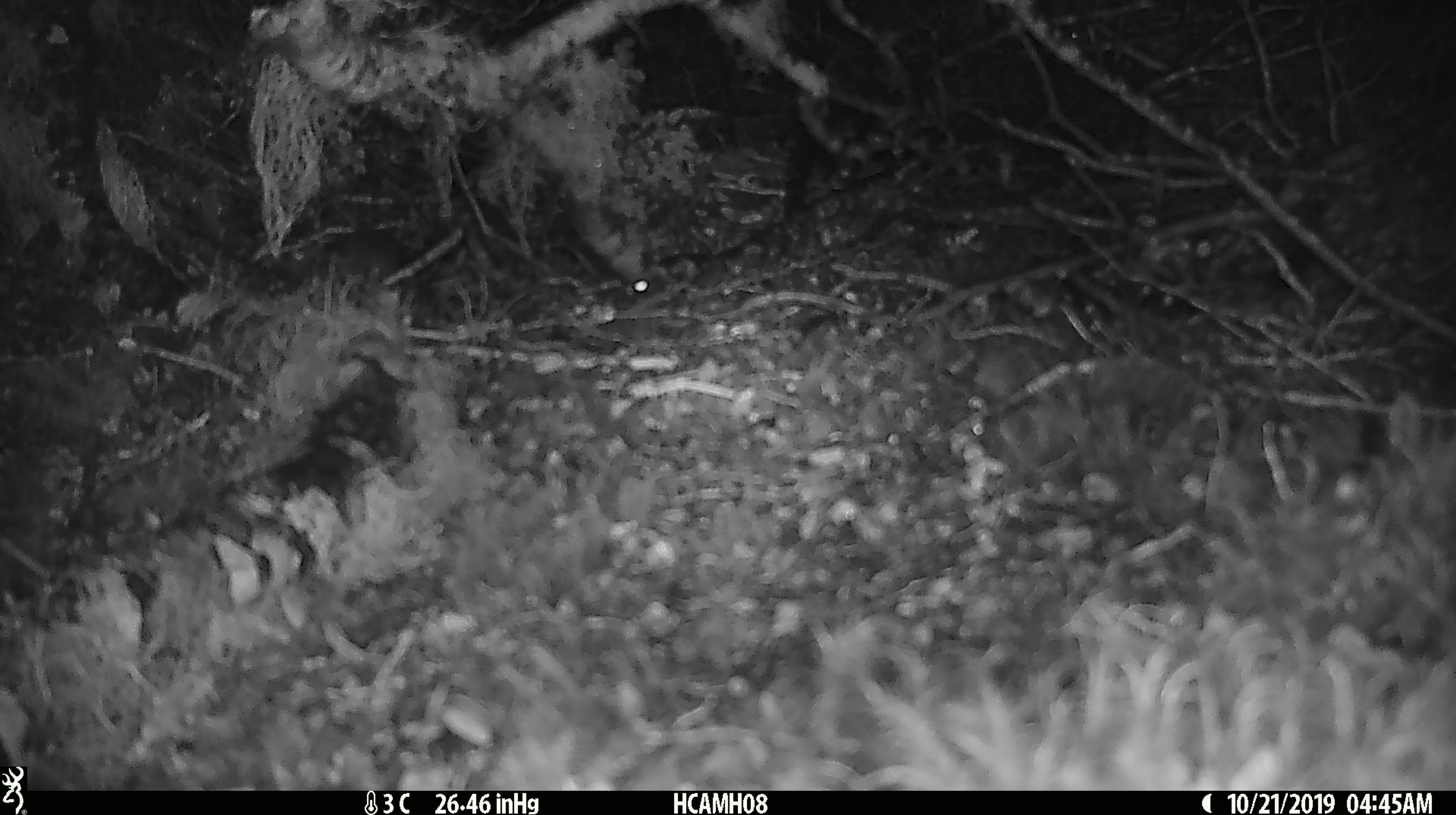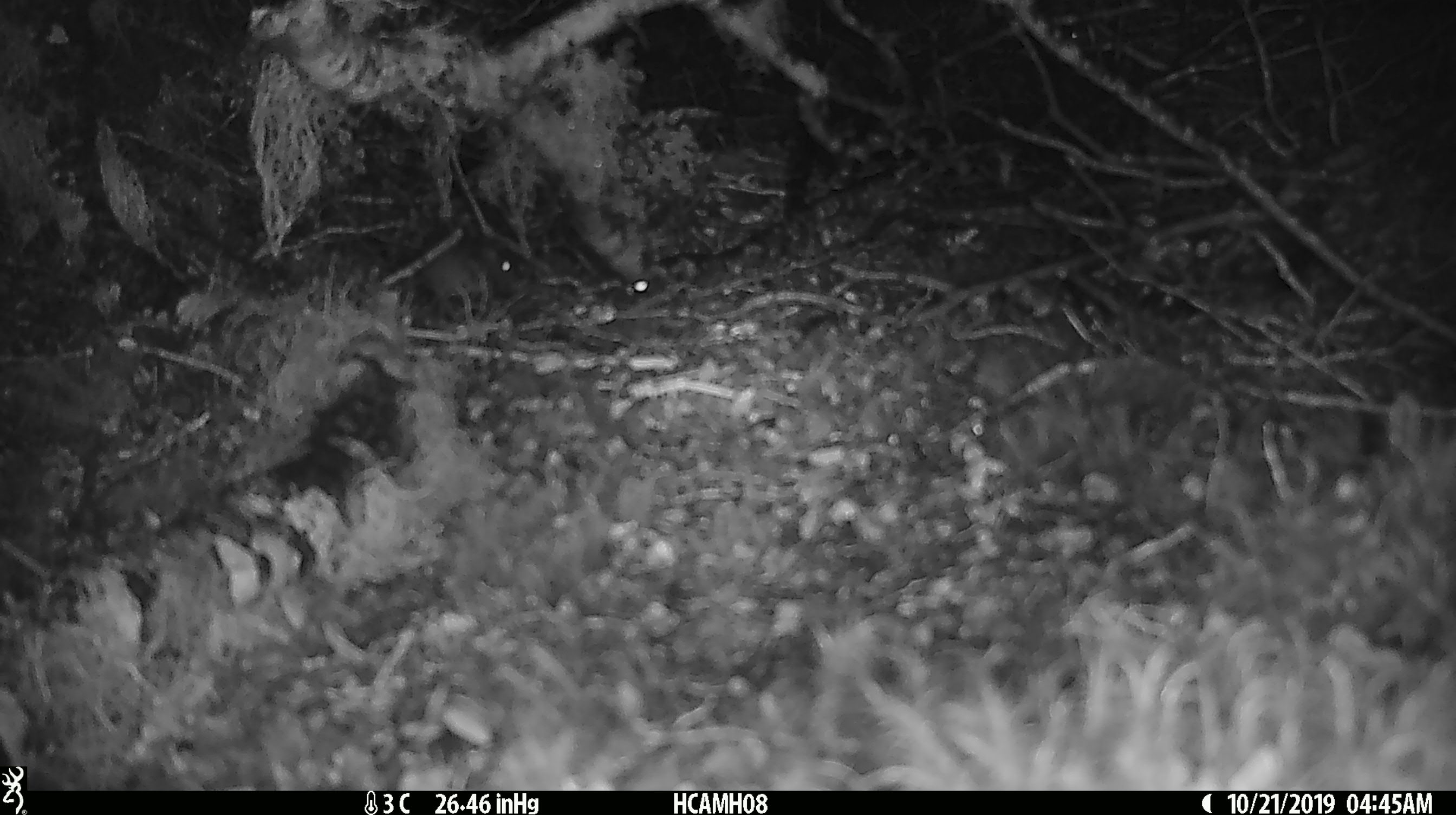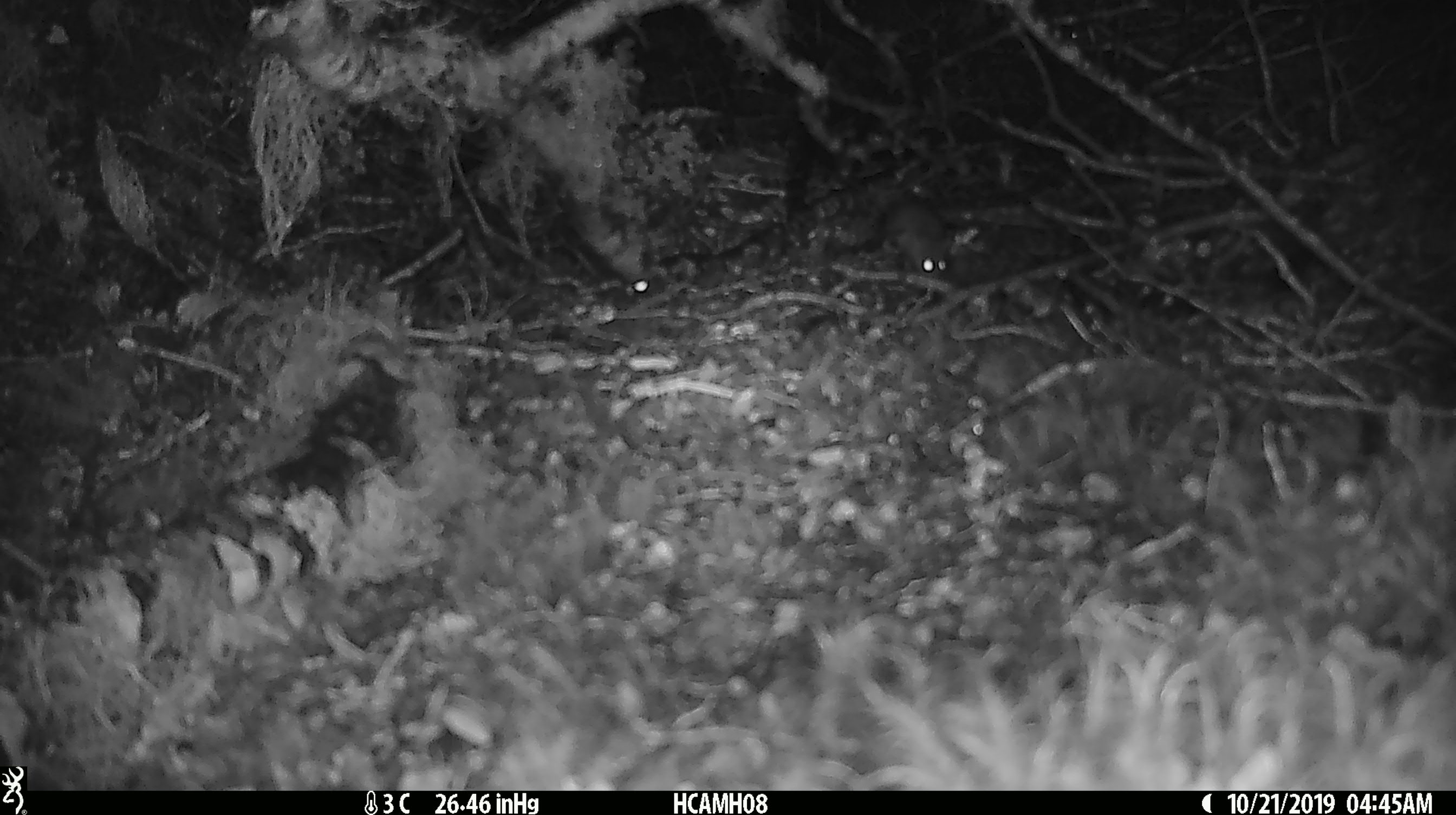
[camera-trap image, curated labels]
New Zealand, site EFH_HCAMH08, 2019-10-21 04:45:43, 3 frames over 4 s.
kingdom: Animalia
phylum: Chordata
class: Mammalia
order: Rodentia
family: Muridae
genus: Mus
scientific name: Mus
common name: mouse